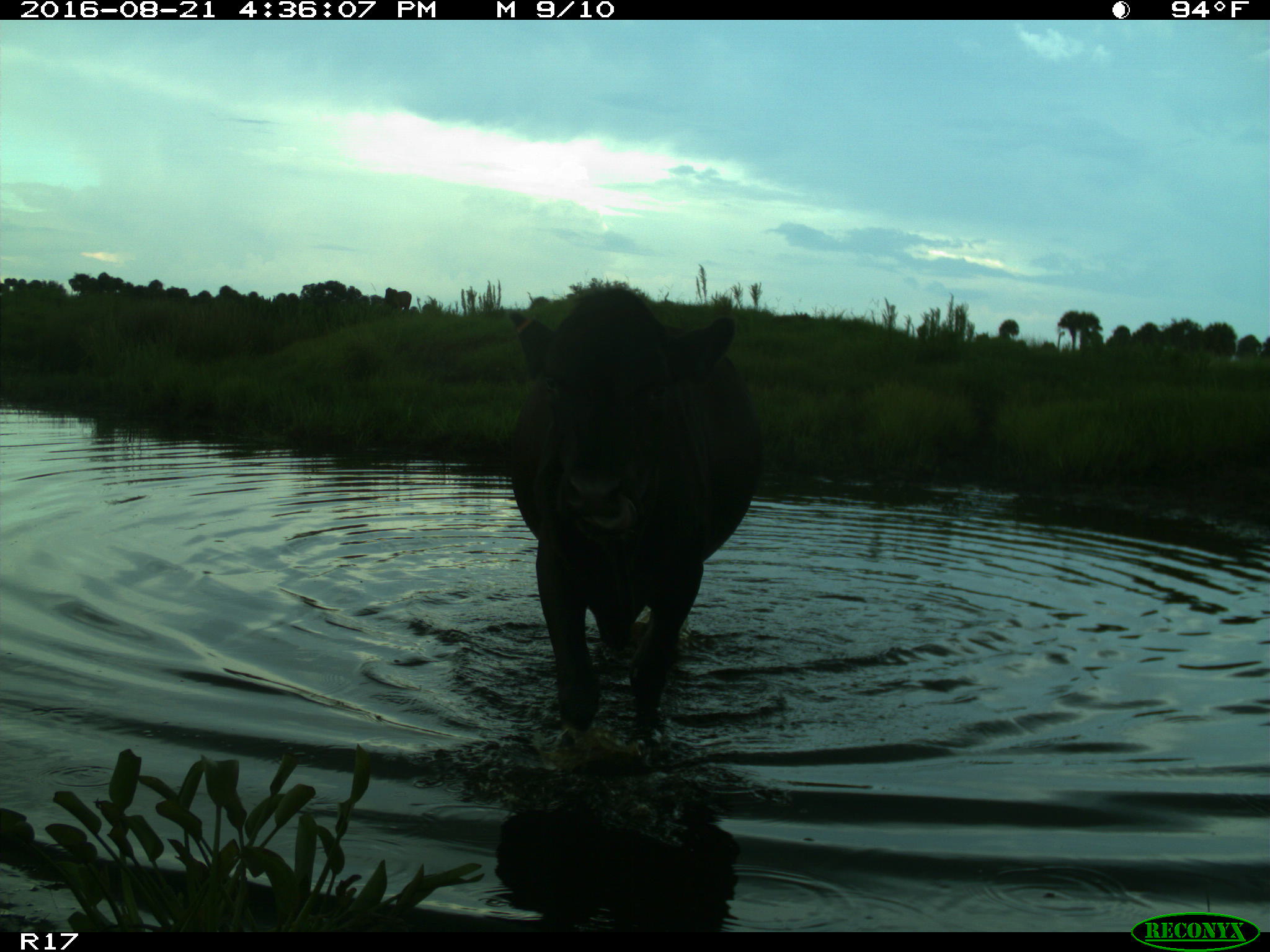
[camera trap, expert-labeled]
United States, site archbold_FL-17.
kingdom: Animalia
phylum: Chordata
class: Mammalia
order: Artiodactyla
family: Bovidae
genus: Bos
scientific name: Bos taurus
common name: domestic cow